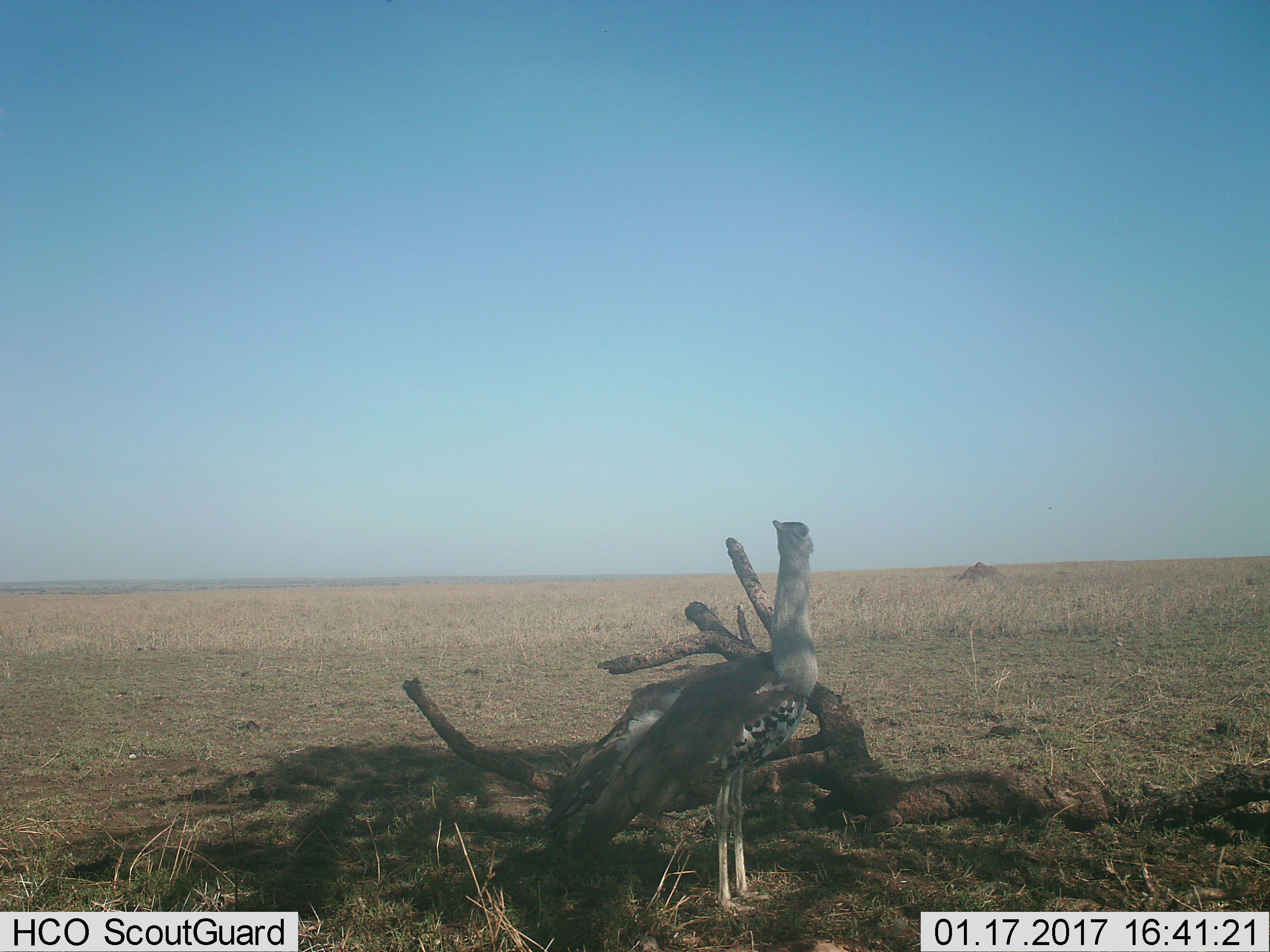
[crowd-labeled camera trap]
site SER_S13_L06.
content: unidentified animal